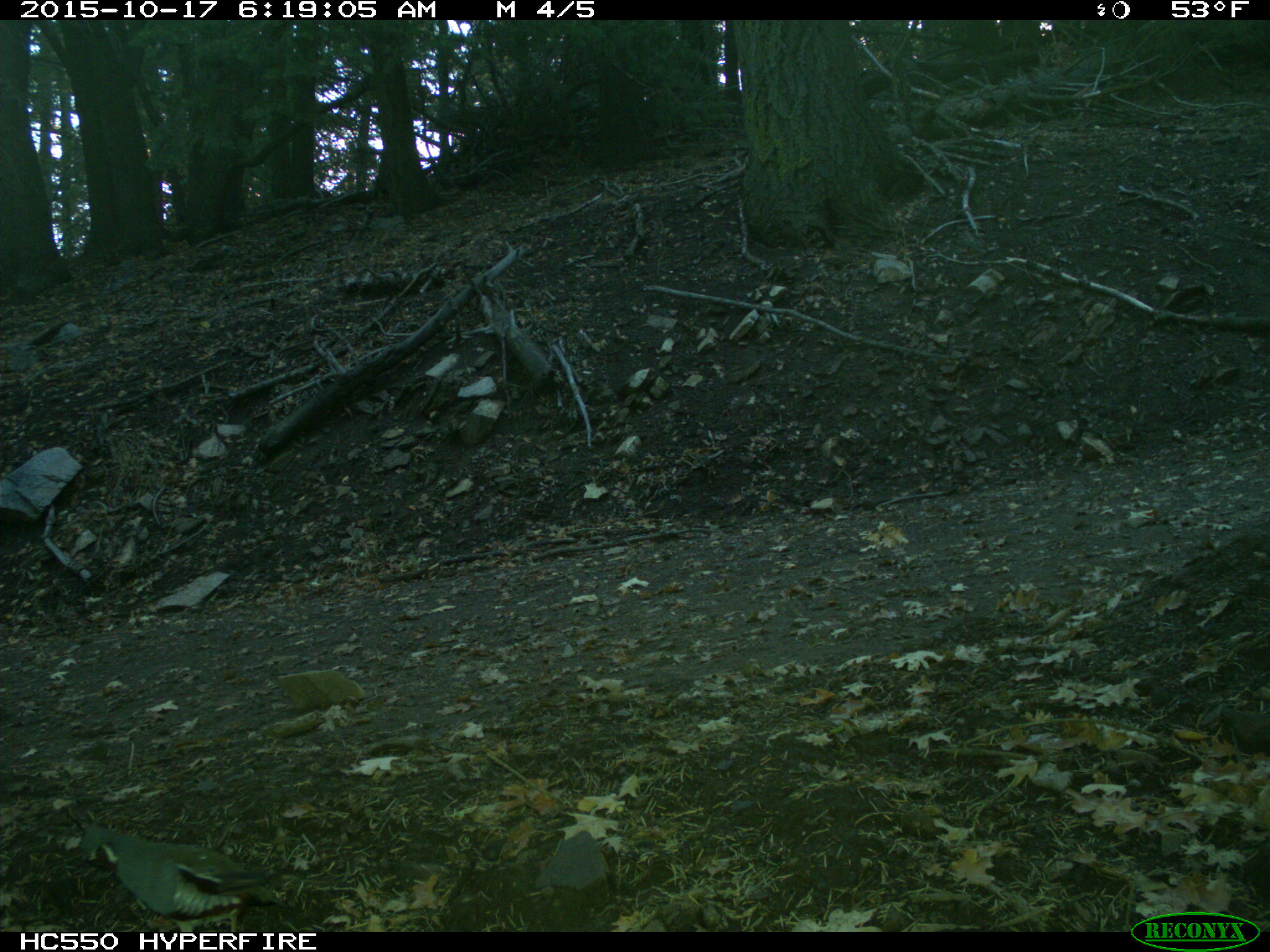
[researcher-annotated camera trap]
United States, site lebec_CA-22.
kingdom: Animalia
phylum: Chordata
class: Aves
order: Galliformes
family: Odontophoridae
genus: Callipepla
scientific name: Callipepla californica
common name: california quail